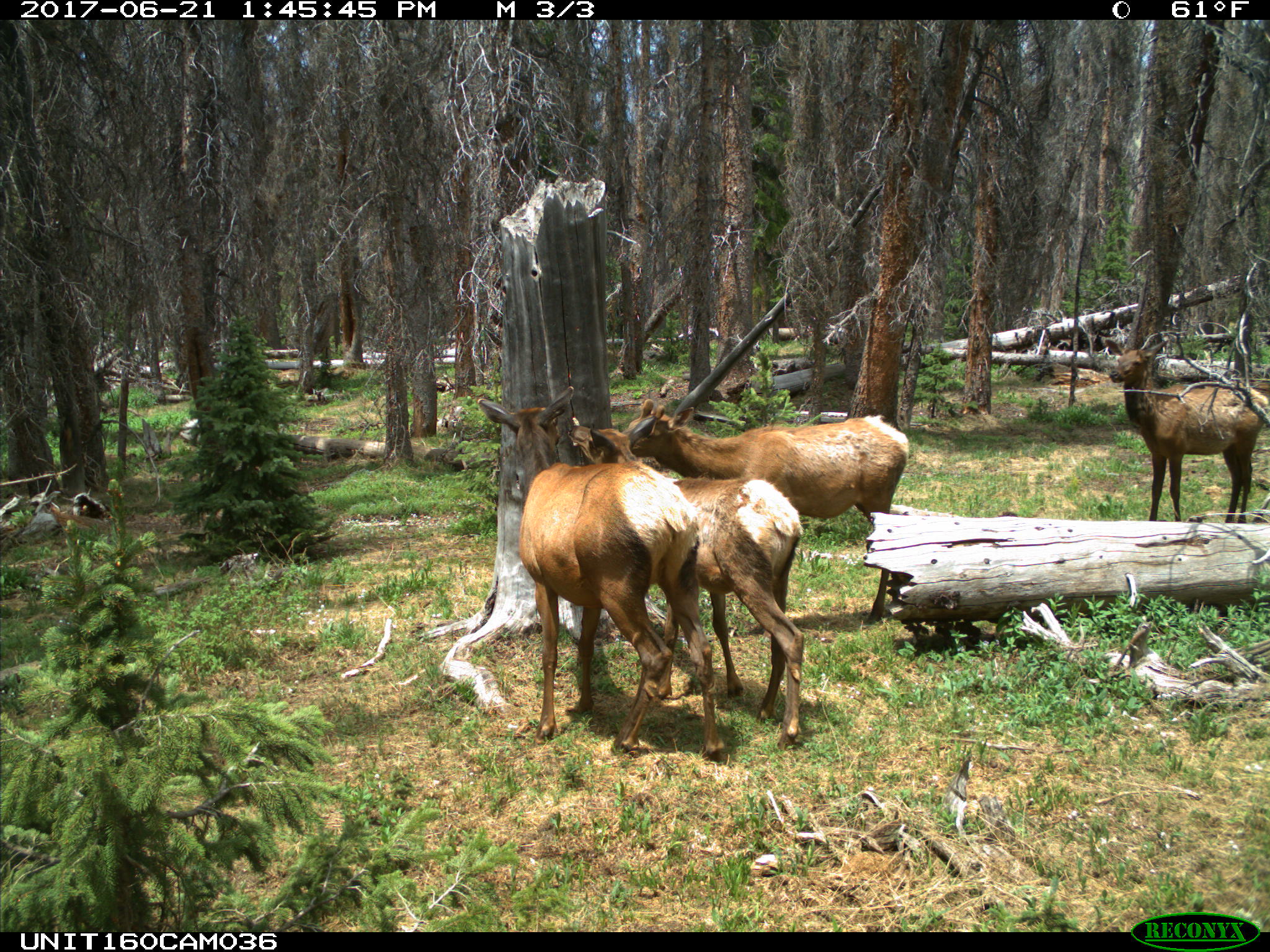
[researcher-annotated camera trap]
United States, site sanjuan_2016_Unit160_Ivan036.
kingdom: Animalia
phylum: Chordata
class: Mammalia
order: Artiodactyla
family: Cervidae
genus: Cervus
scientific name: Cervus elaphus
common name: red deer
Cervus elaphus (red deer).